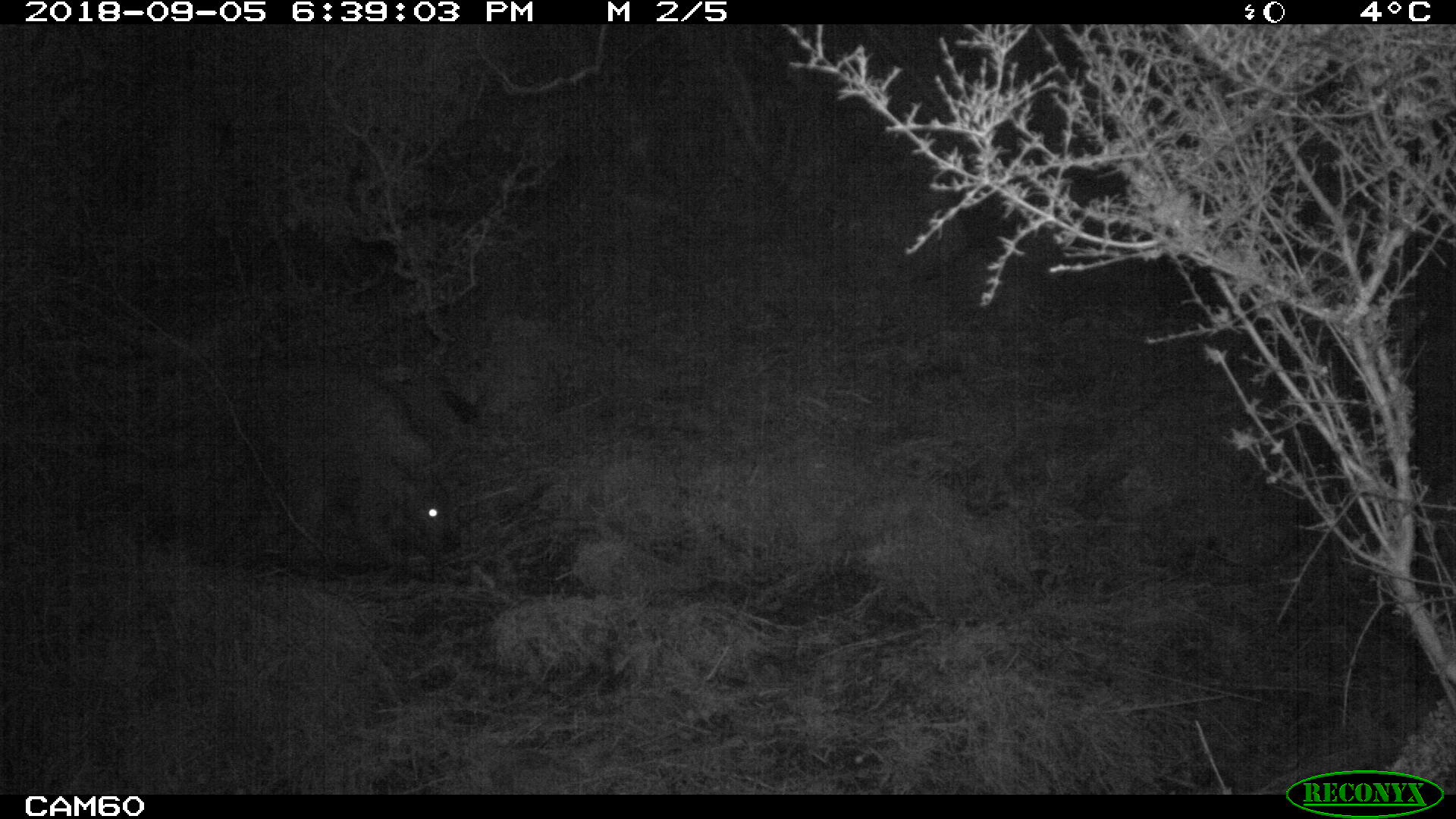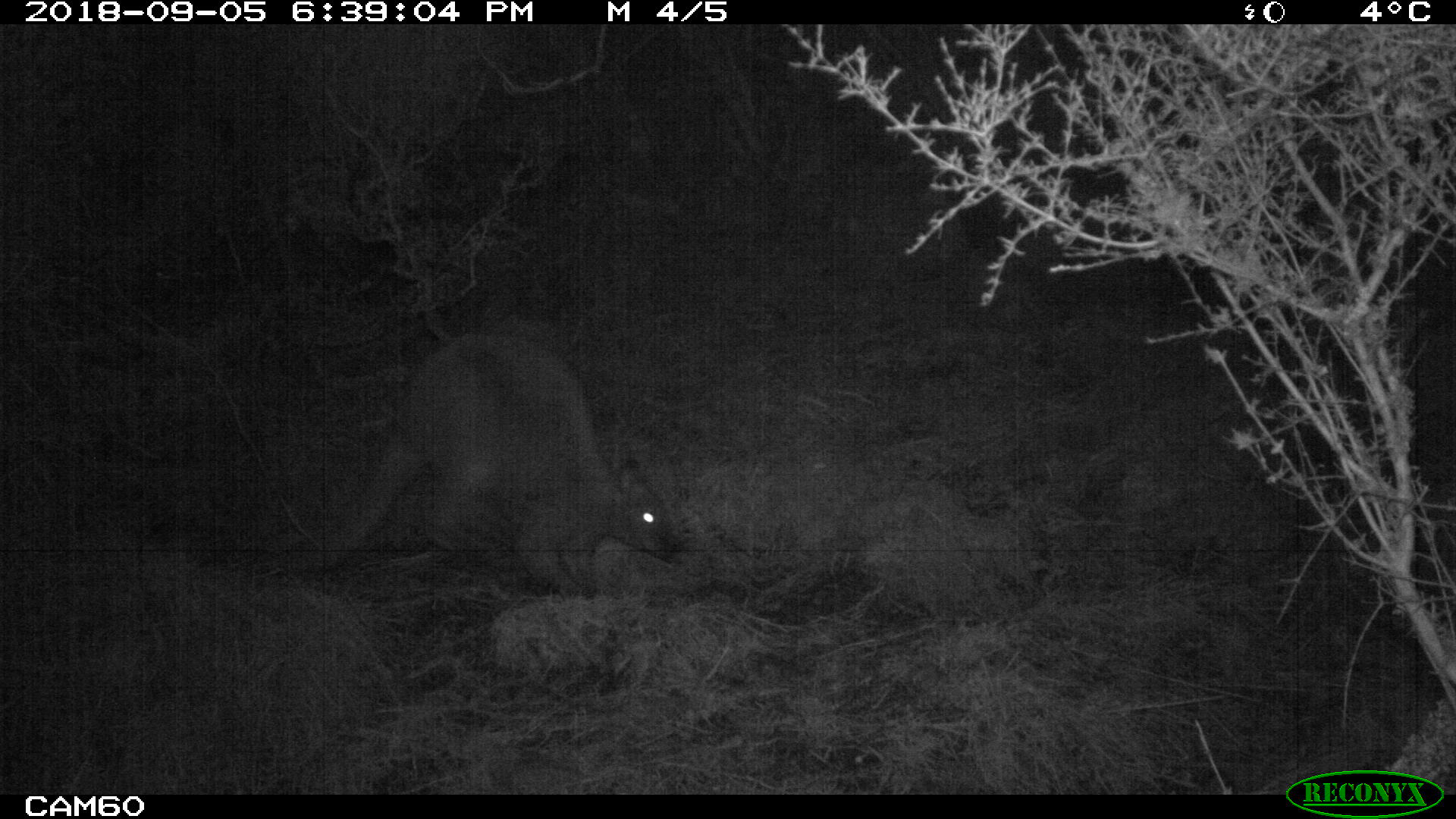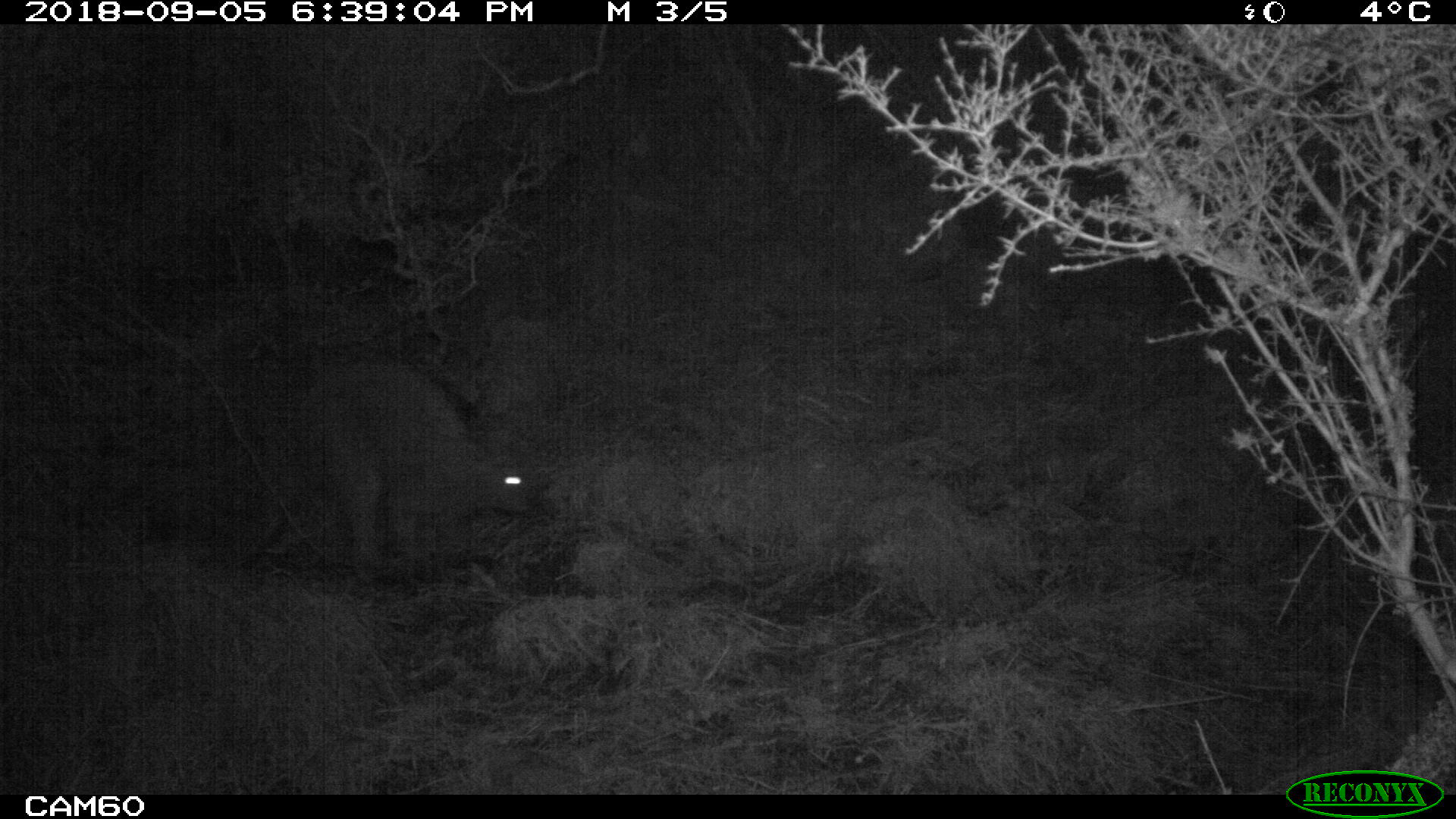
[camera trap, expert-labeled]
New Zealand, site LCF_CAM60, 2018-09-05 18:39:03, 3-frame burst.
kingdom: Animalia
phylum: Chordata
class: Mammalia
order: Diprotodontia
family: Macropodidae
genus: Notamacropus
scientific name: Notamacropus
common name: wallaby